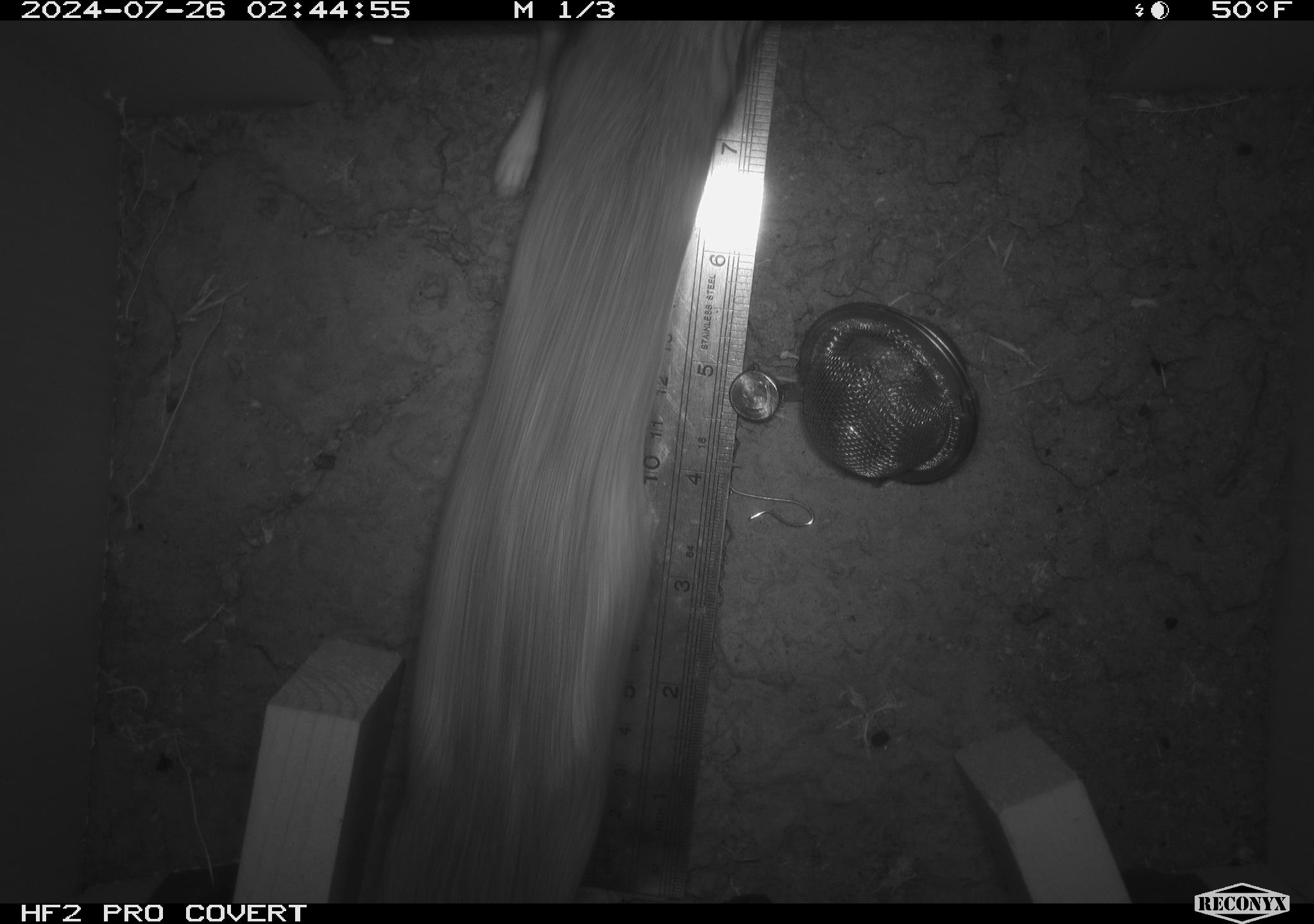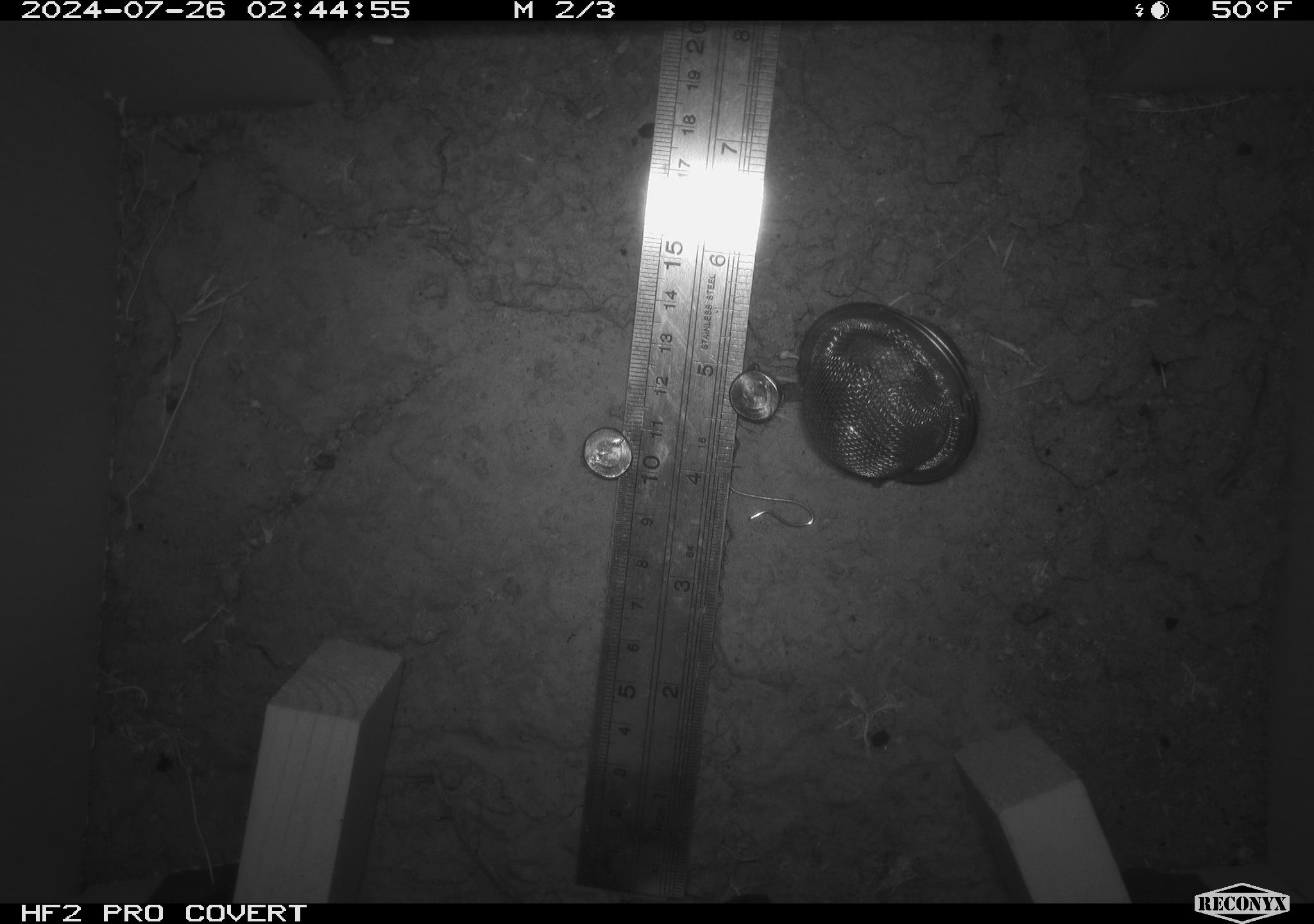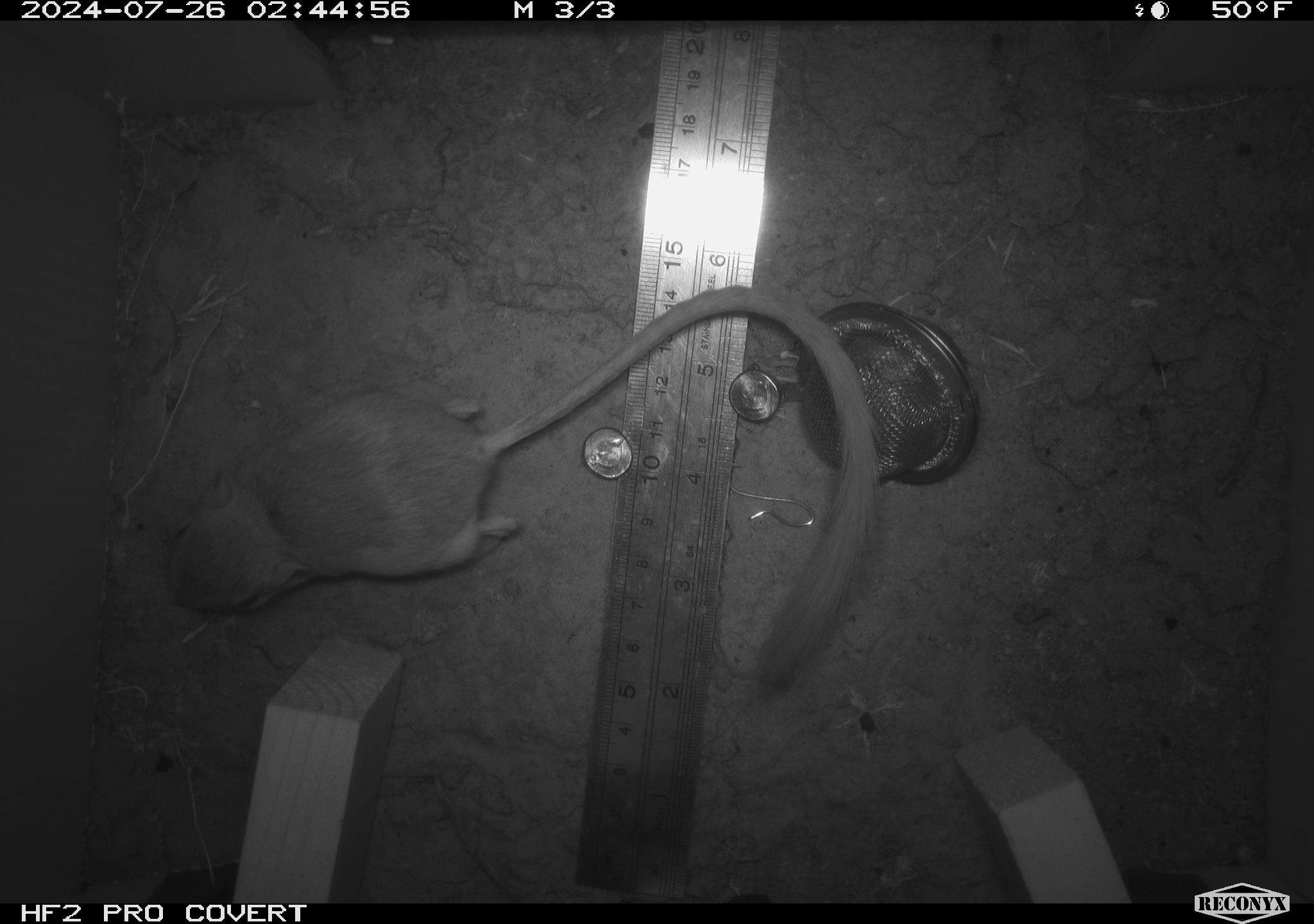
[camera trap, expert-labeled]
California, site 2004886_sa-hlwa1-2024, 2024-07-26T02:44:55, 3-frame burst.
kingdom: Animalia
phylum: Chordata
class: Mammalia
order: Rodentia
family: Heteromyidae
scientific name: Heteromyidae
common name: kangaroo rats and pocket mice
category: heteromyidae family